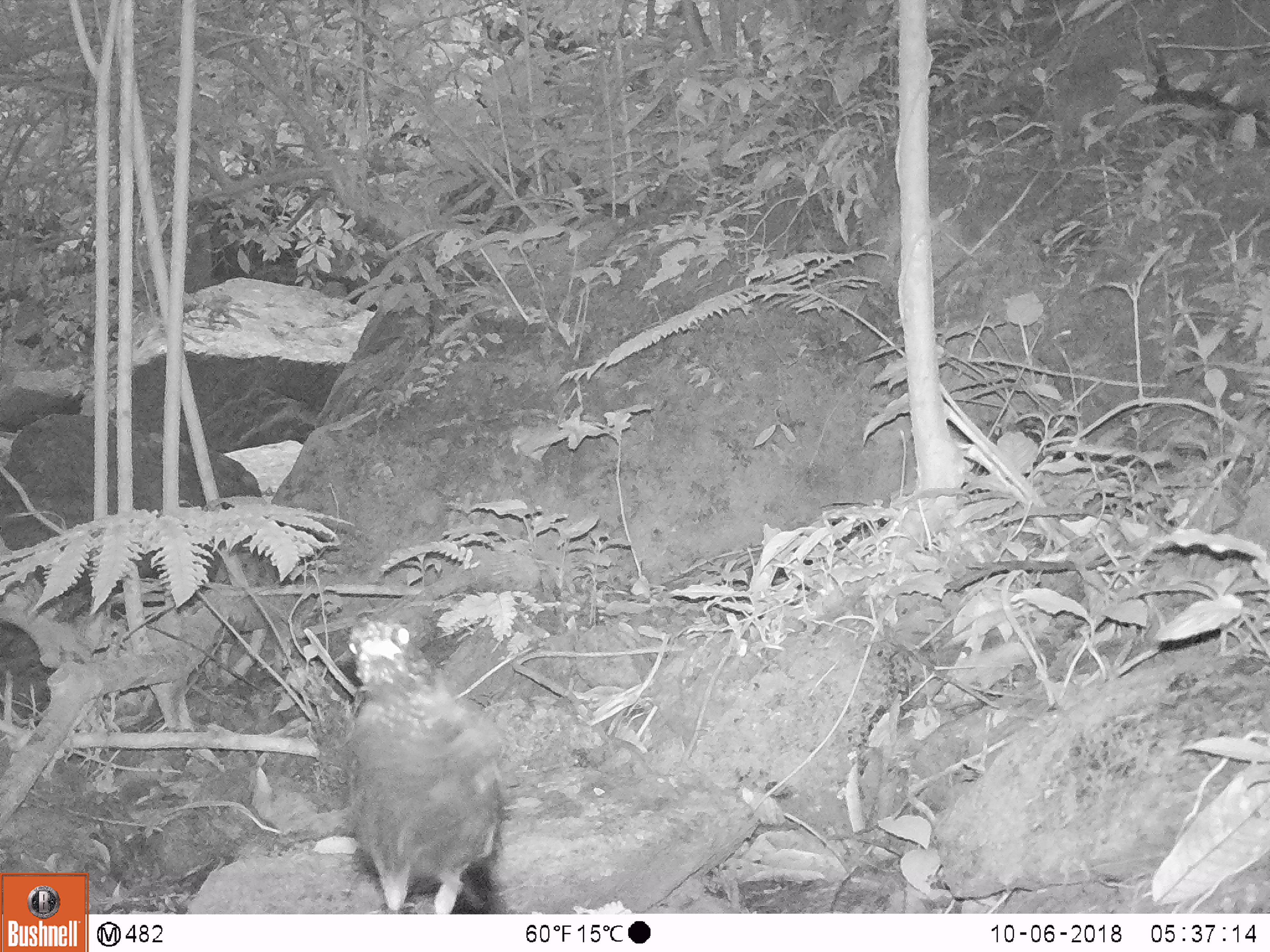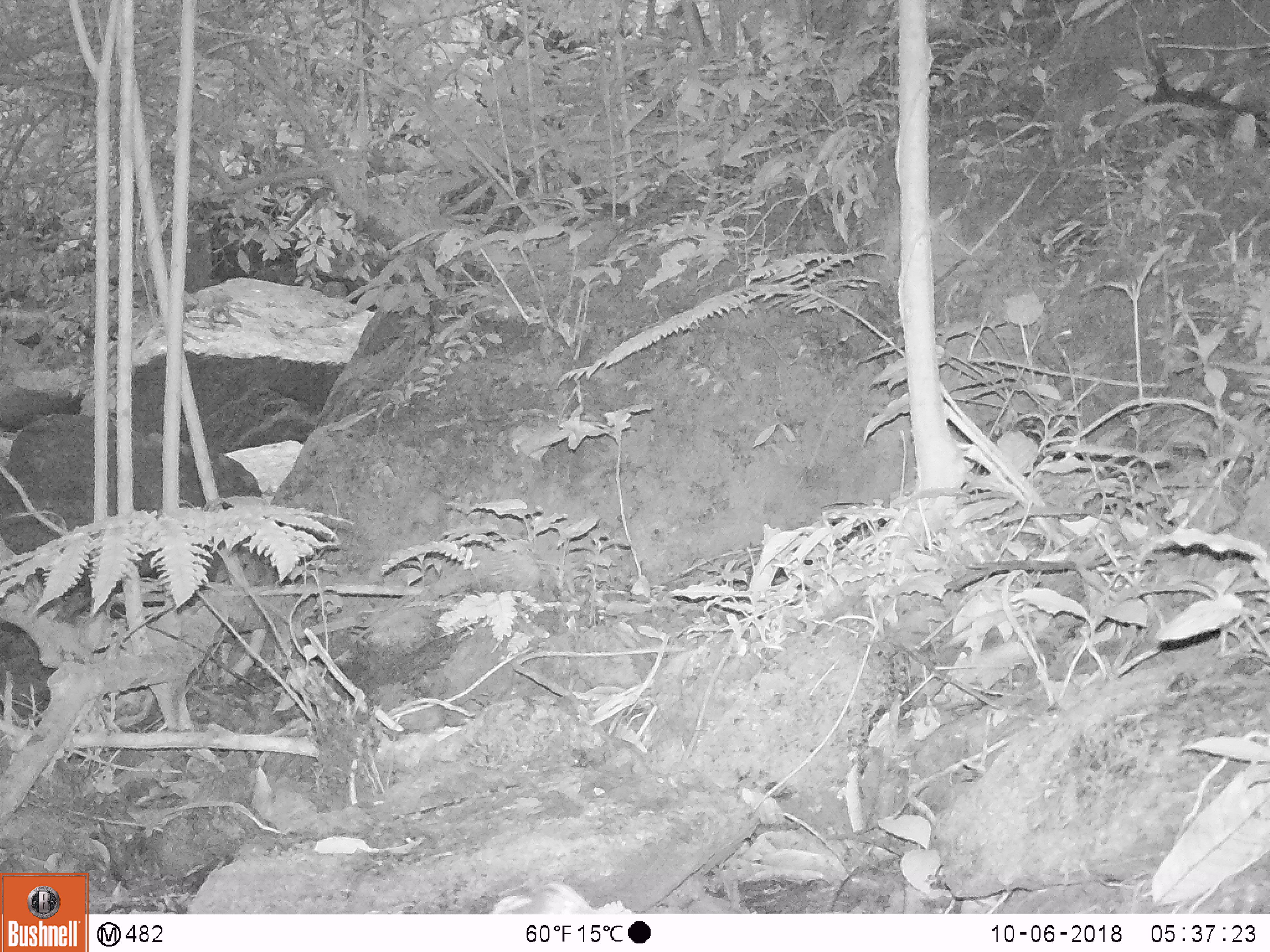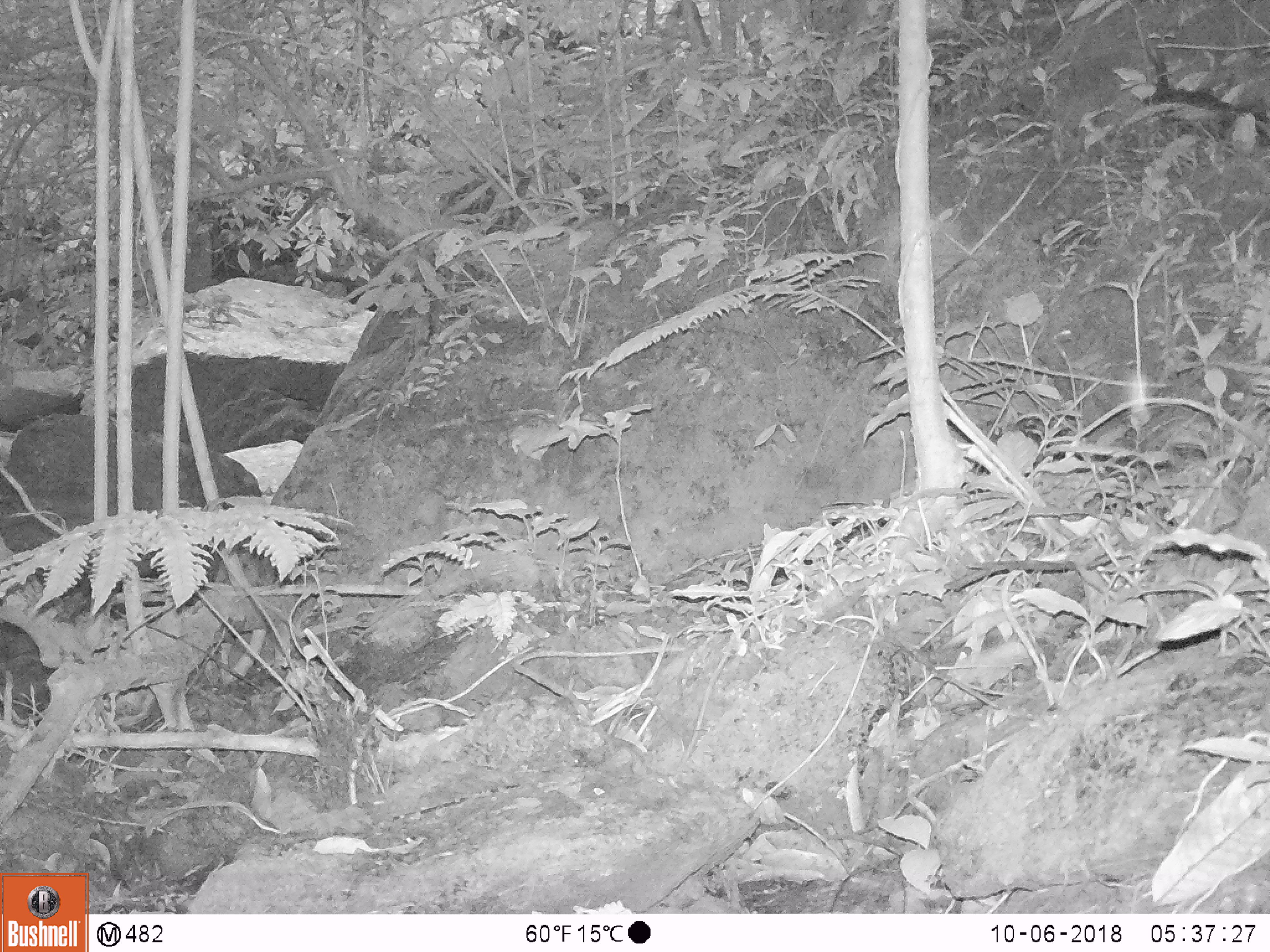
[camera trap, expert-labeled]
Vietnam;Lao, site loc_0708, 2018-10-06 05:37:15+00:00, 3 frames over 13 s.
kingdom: Animalia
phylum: Chordata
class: Aves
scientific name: Aves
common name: bird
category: unidentified bird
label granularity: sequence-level